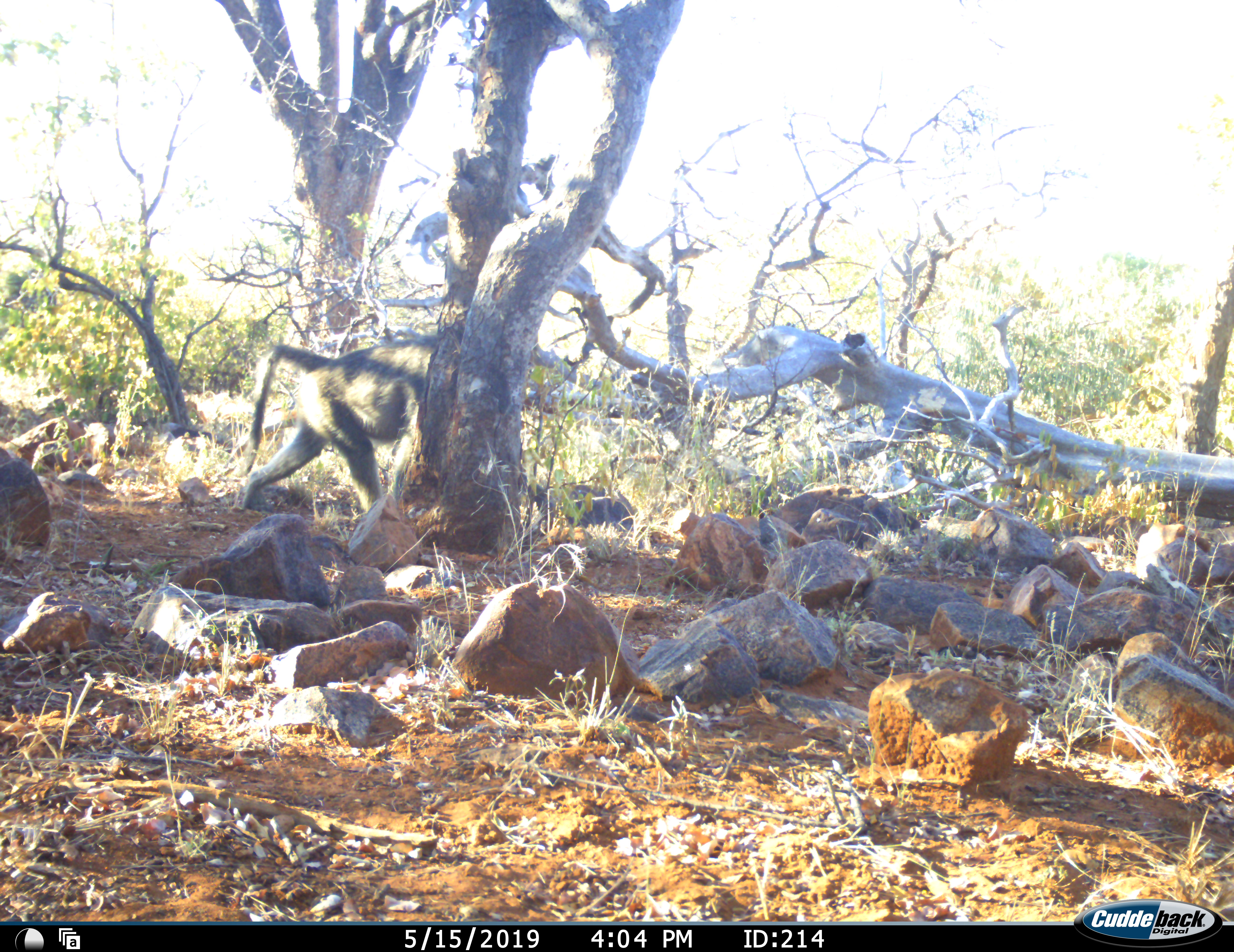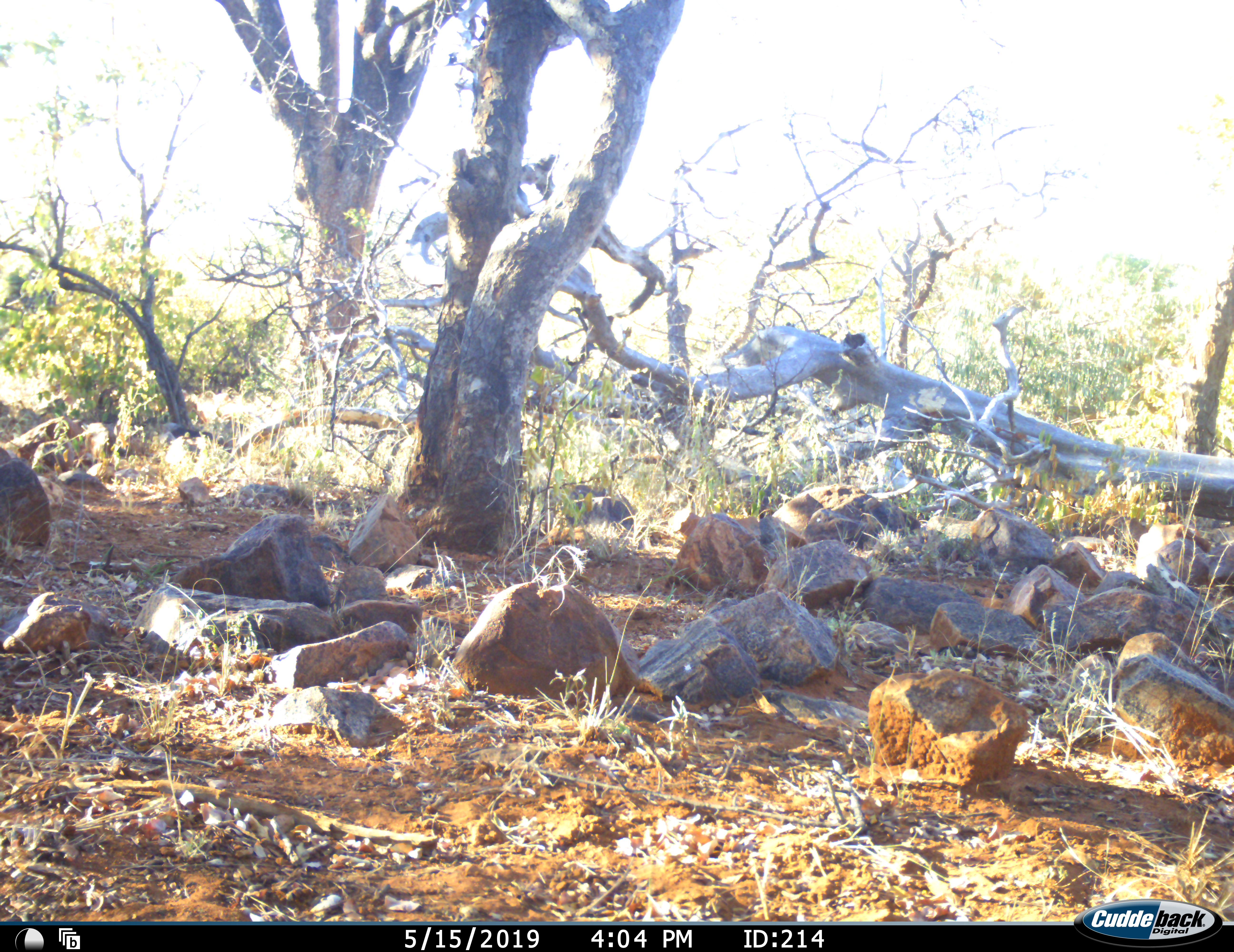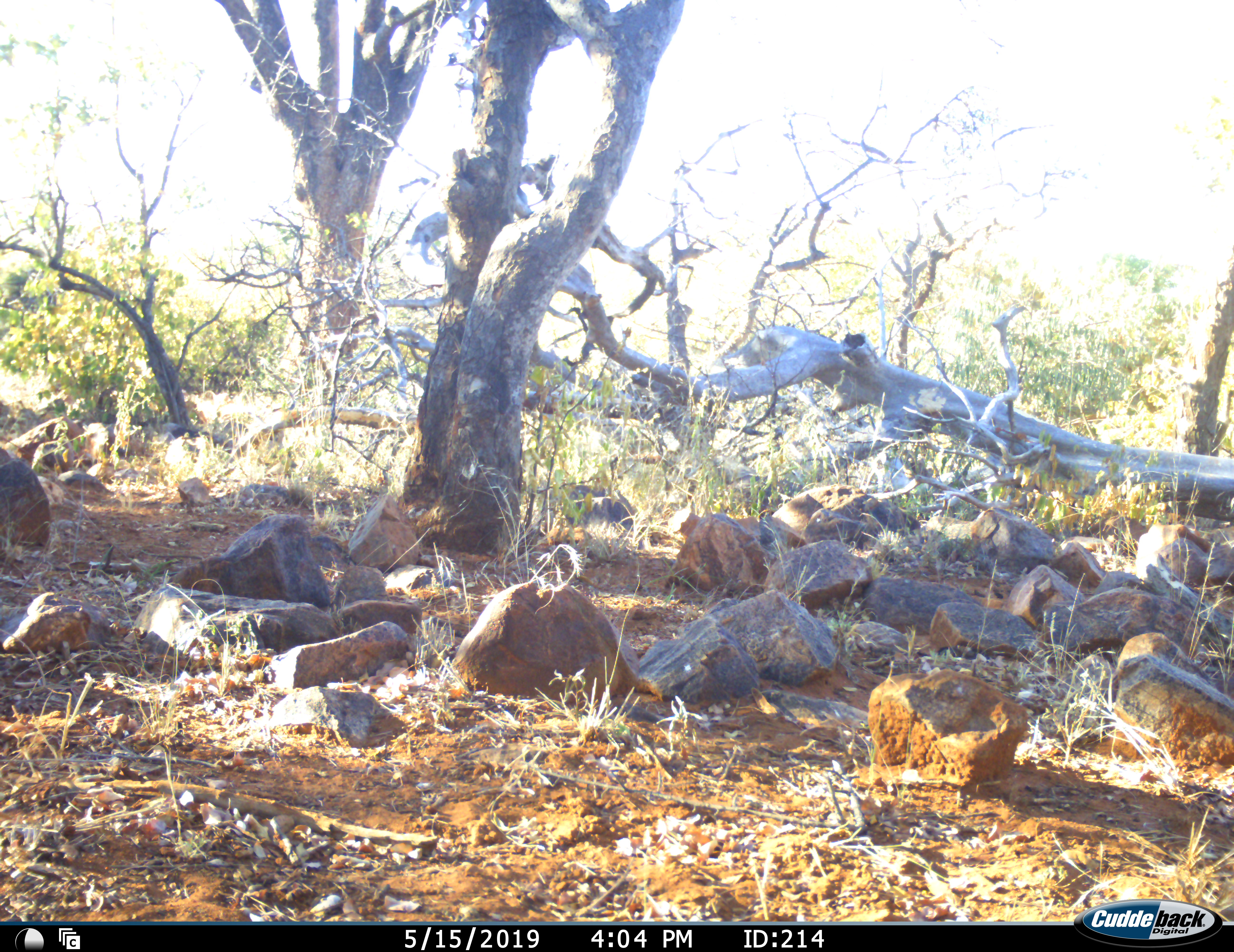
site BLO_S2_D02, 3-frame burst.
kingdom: Animalia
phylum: Chordata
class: Mammalia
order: Primates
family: Cercopithecidae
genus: Papio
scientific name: Papio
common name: baboon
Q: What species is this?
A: Baboon (Papio).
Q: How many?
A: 1.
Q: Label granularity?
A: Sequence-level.